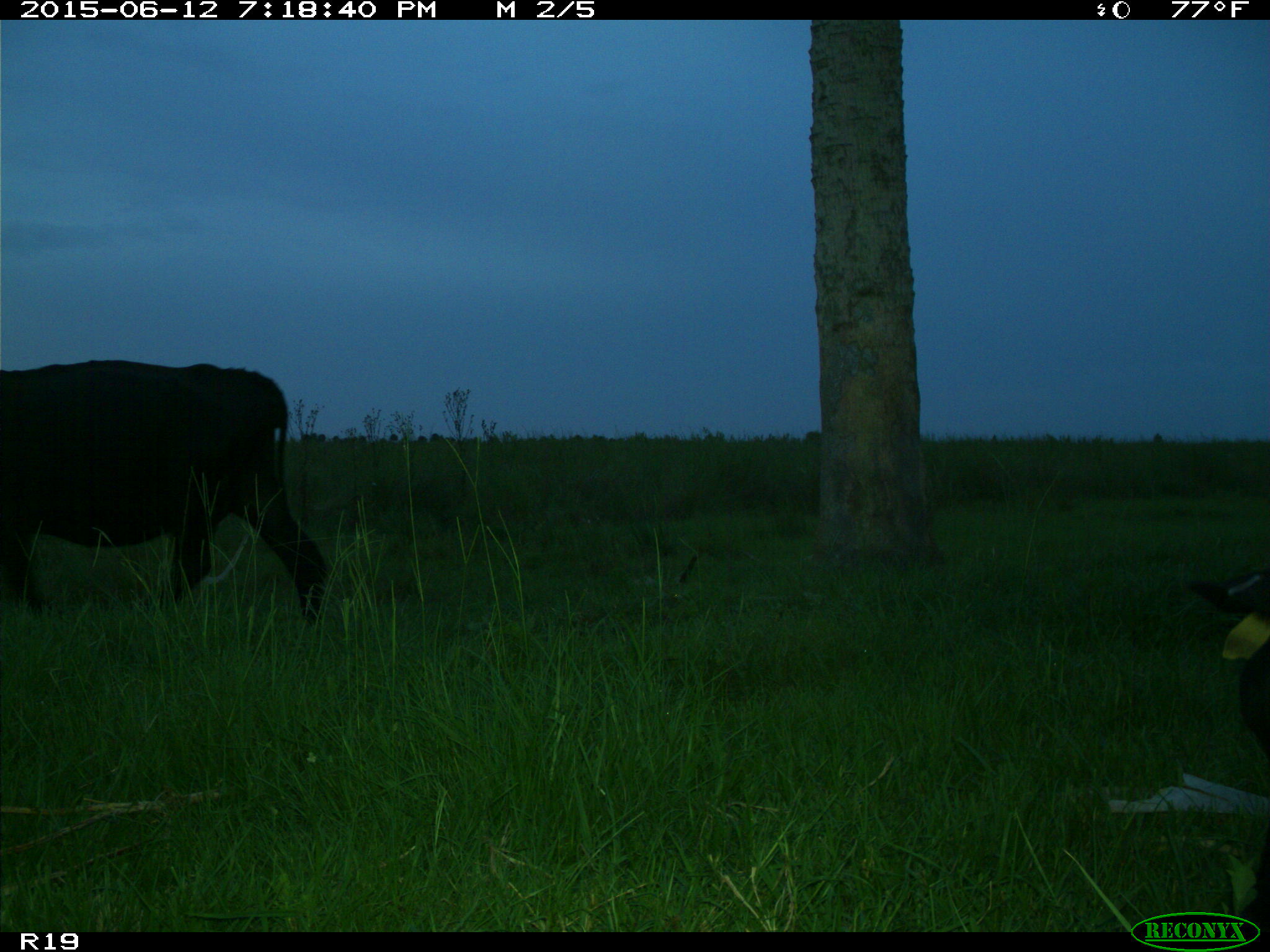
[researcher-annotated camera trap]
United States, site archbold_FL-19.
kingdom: Animalia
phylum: Chordata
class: Mammalia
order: Artiodactyla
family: Bovidae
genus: Bos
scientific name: Bos taurus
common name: domestic cow